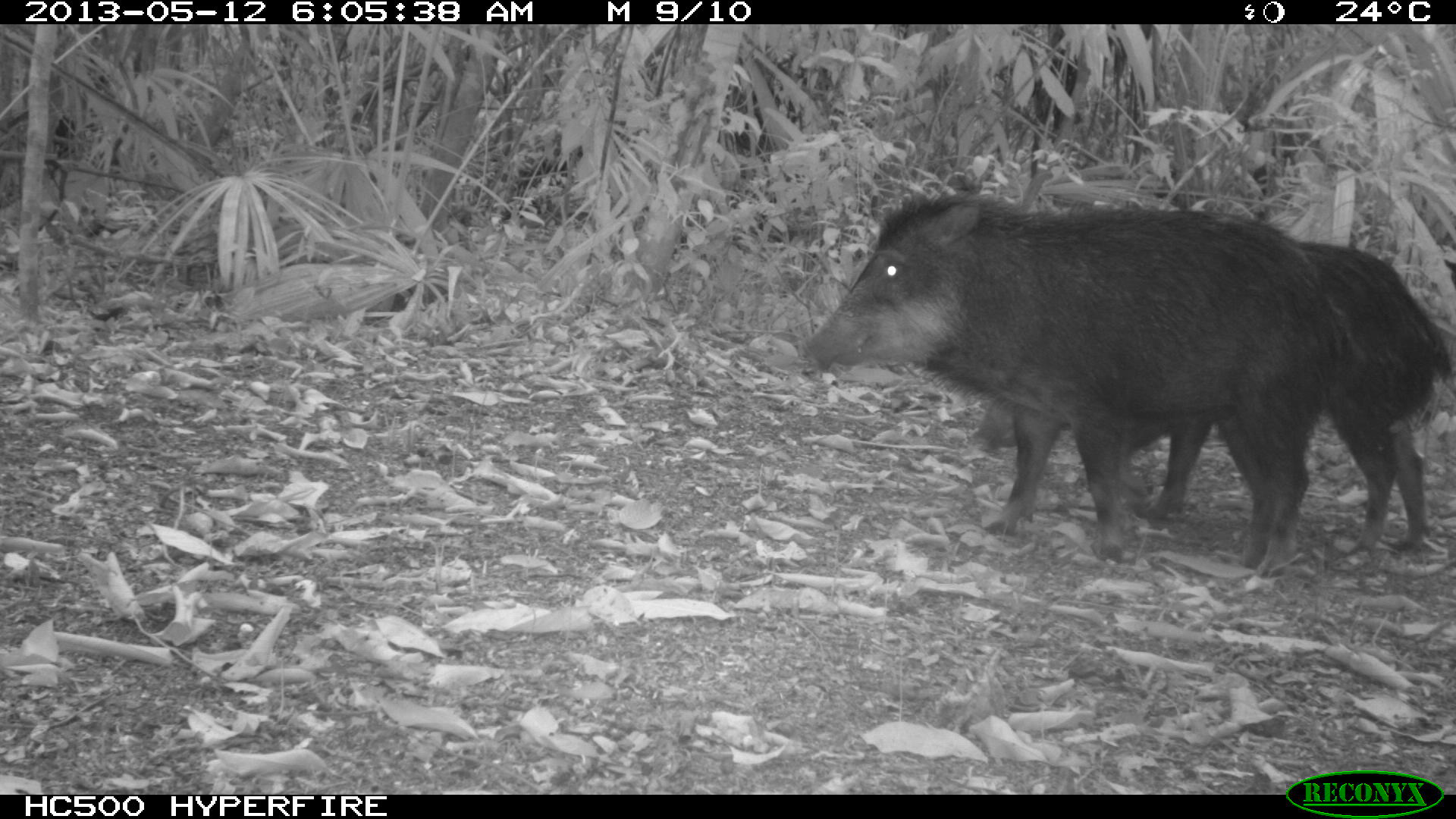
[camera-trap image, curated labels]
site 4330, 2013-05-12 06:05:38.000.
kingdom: Animalia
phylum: Chordata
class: Mammalia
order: Artiodactyla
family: Tayassuidae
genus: Tayassu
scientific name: Tayassu pecari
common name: white-lipped peccary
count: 2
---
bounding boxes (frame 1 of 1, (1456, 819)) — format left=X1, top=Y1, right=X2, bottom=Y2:
tayassu pecari: left=797, top=190, right=1333, bottom=565; left=964, top=238, right=1448, bottom=549